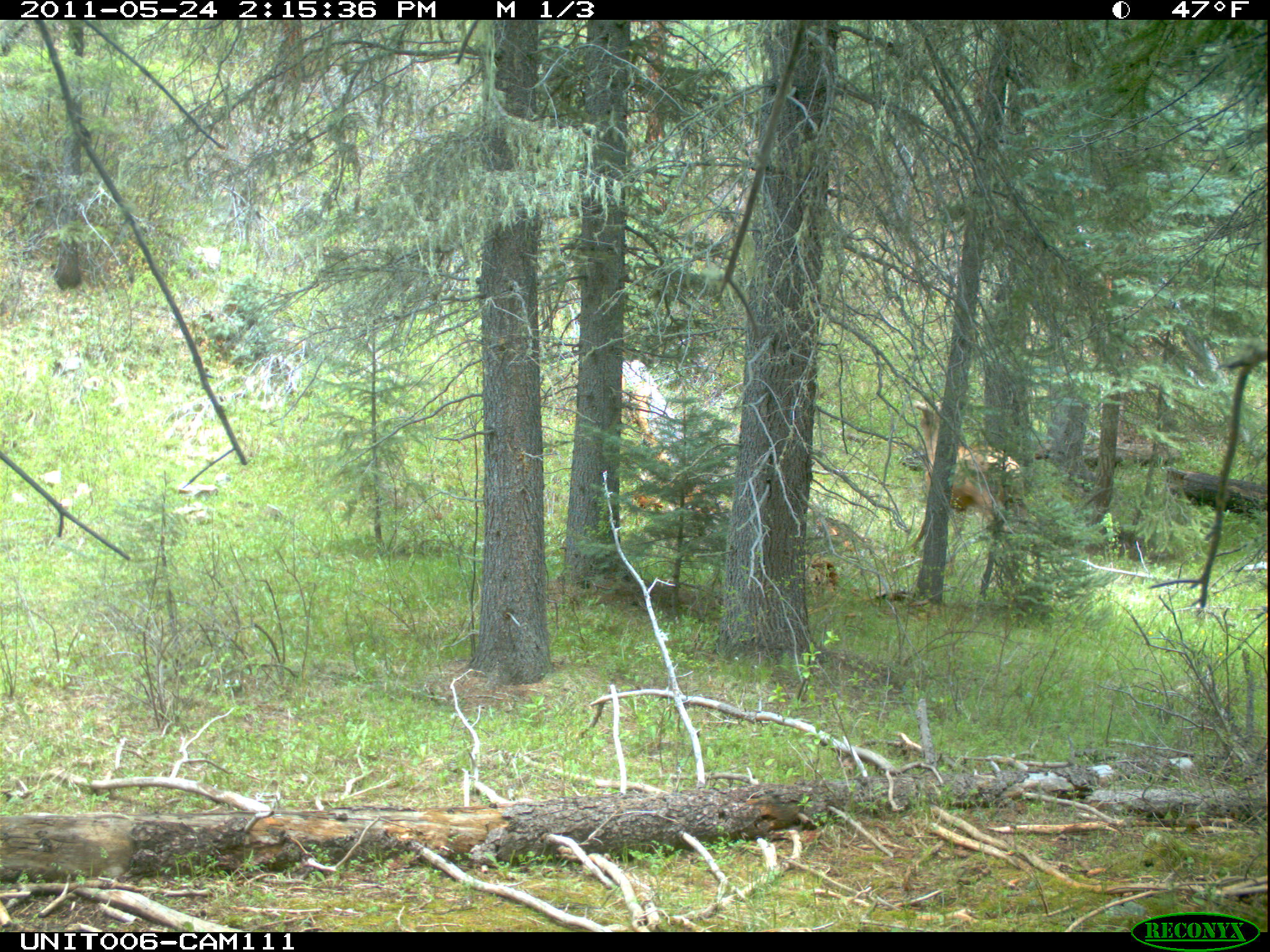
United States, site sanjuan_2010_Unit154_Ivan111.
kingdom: Animalia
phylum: Chordata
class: Mammalia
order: Artiodactyla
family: Cervidae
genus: Cervus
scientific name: Cervus elaphus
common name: red deer